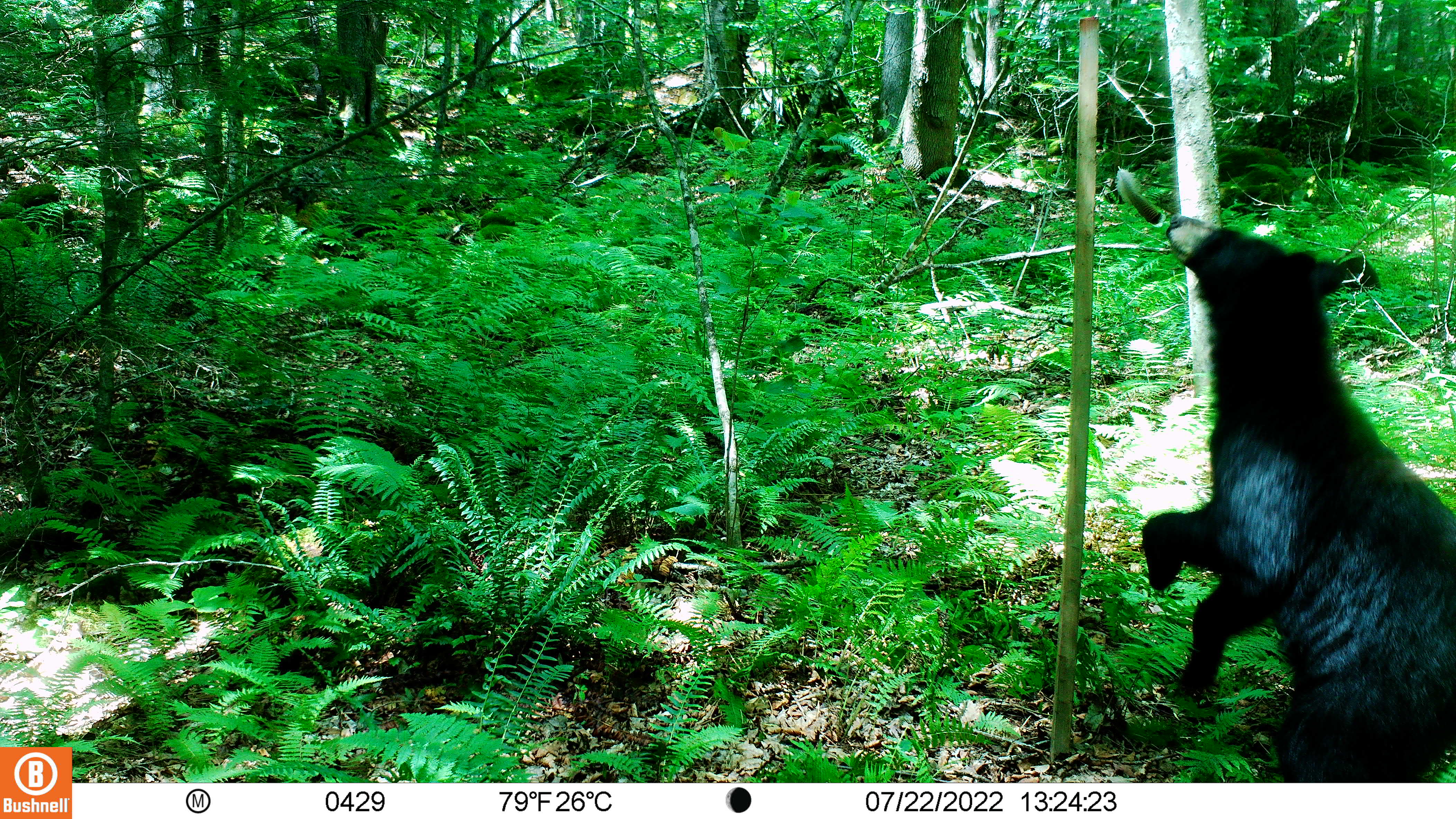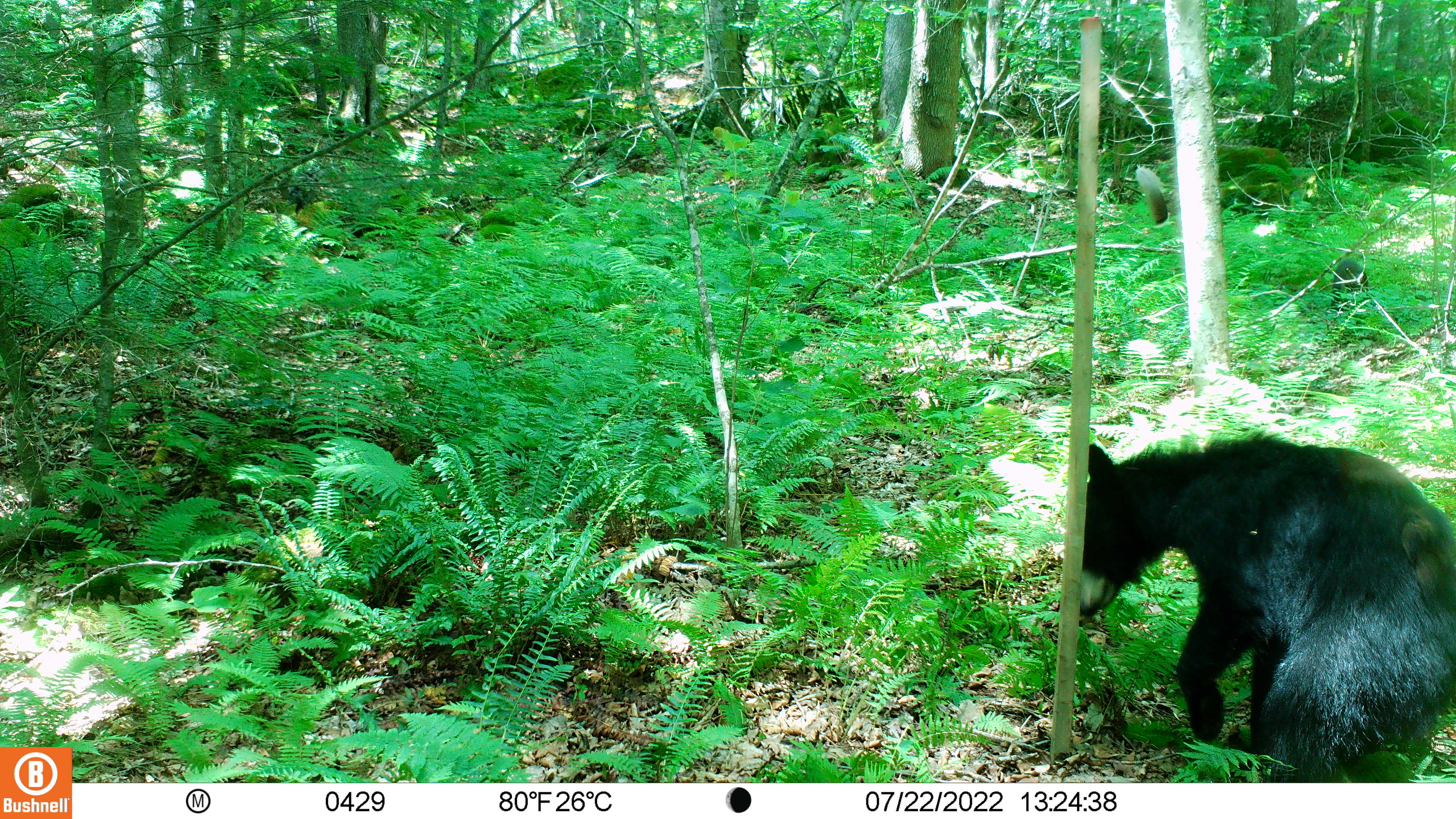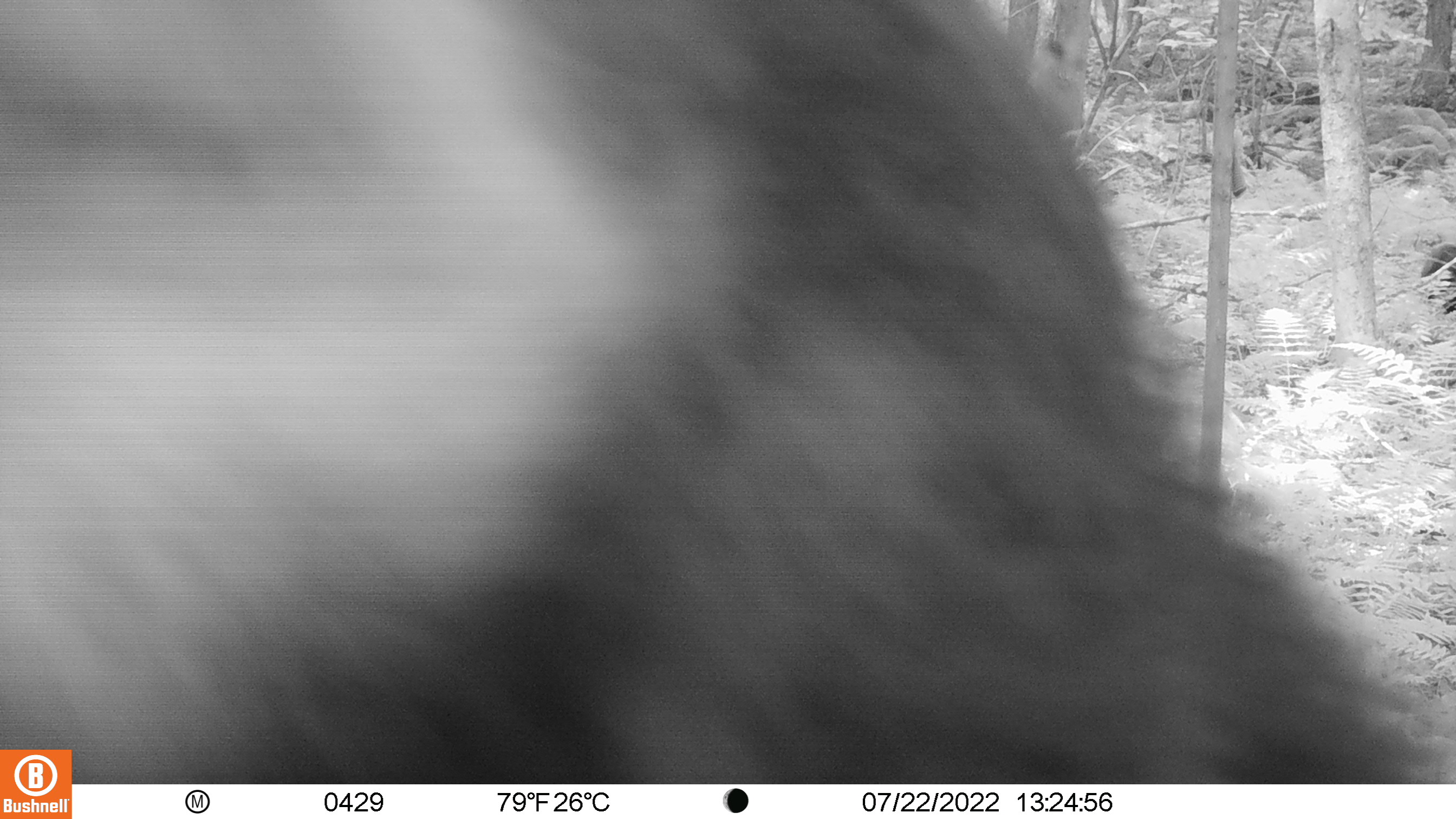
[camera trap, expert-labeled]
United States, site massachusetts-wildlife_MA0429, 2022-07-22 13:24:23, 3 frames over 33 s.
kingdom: Animalia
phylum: Chordata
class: Mammalia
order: Carnivora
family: Ursidae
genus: Ursus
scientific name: Ursus americanus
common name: black bear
Black bear (Ursus americanus).